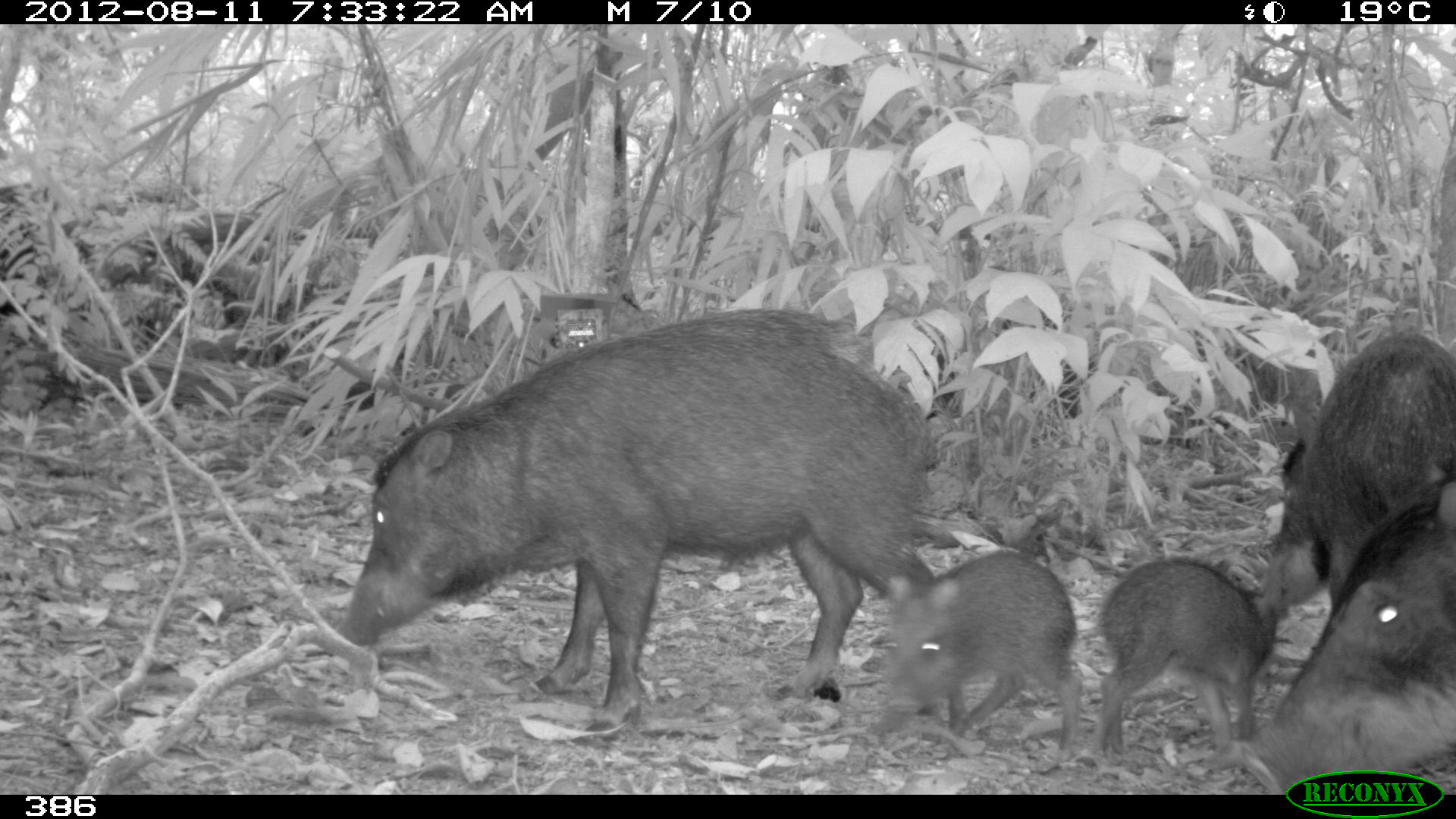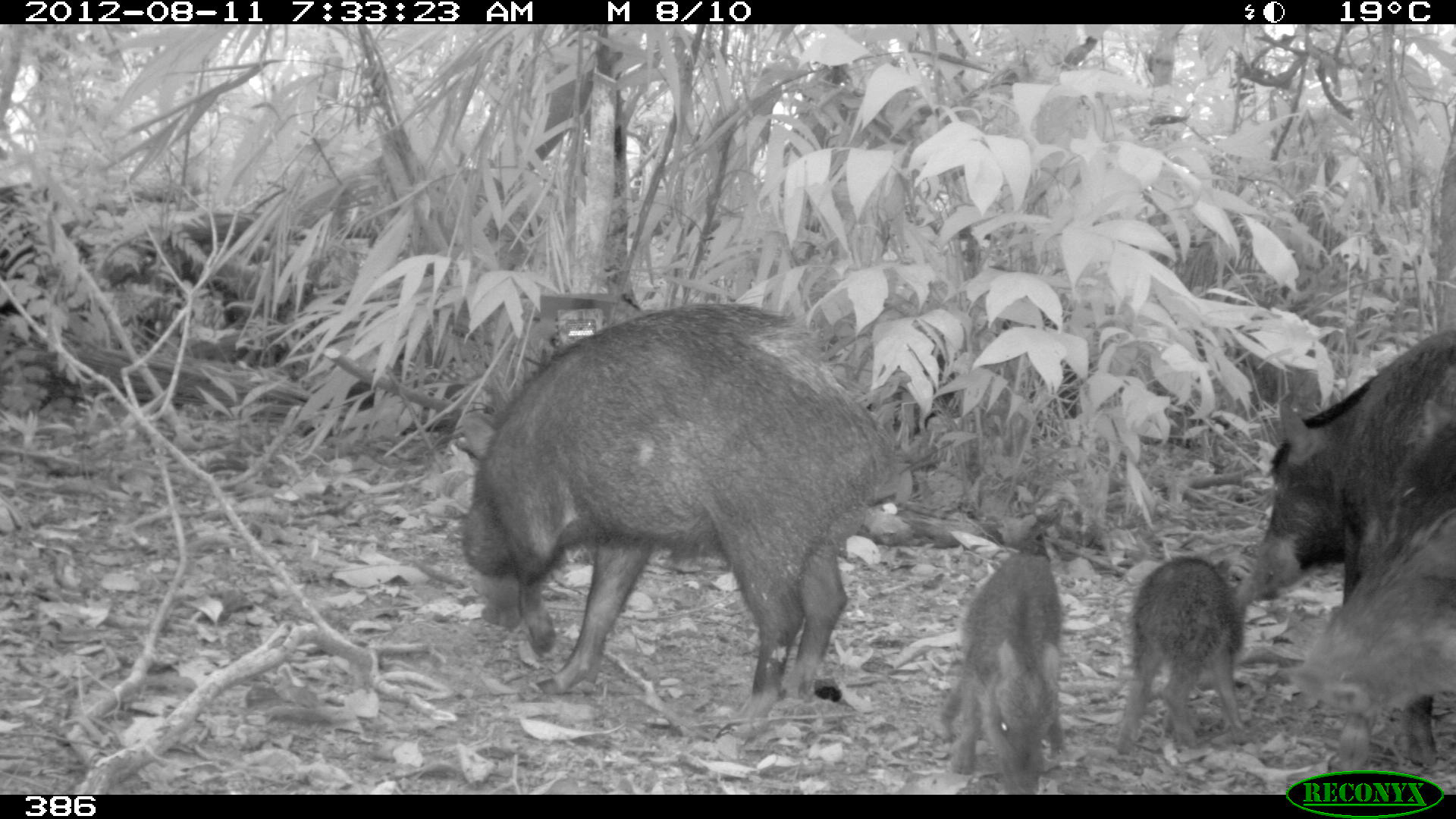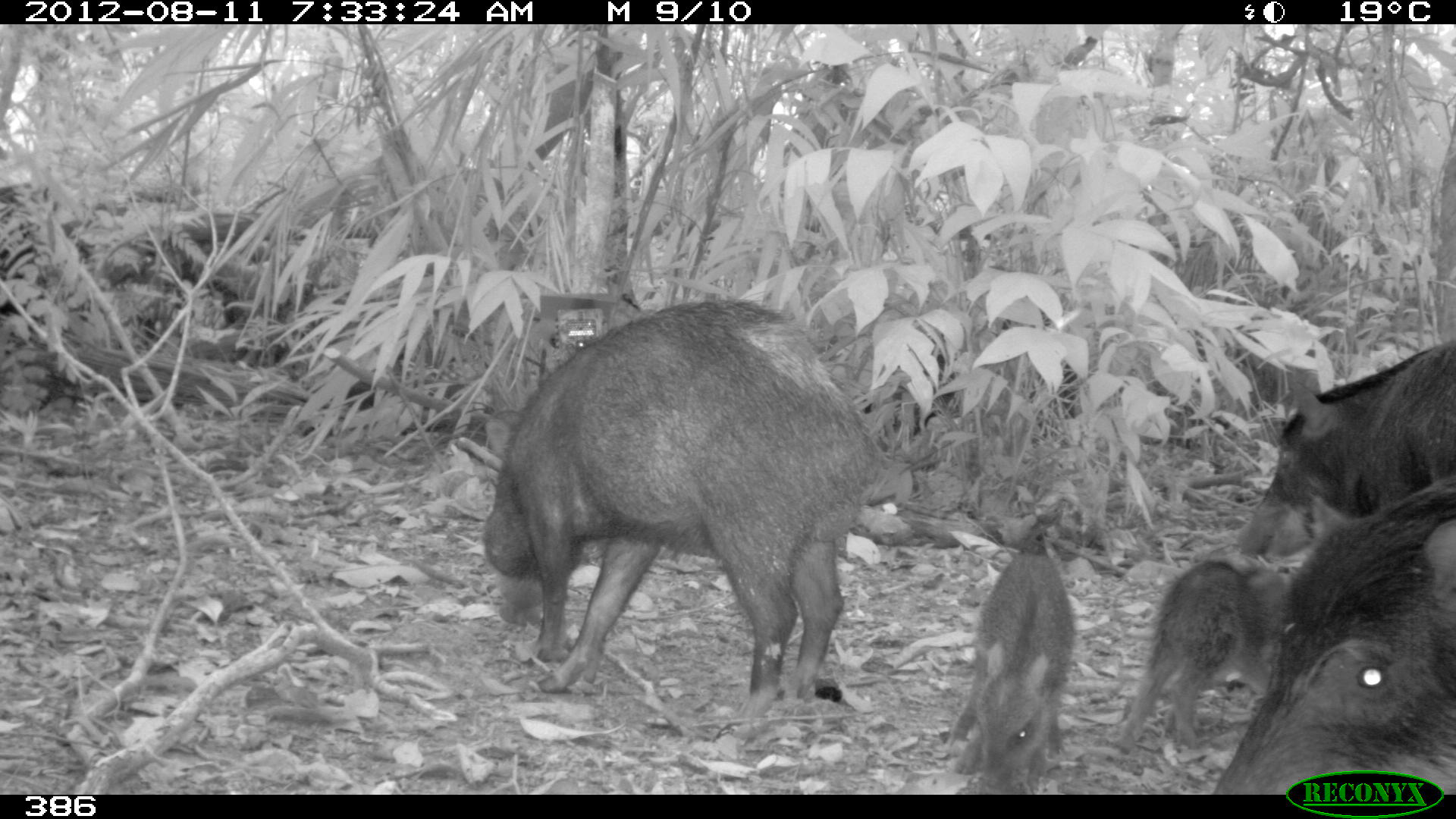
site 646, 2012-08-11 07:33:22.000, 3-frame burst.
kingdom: Animalia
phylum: Chordata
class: Mammalia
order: Artiodactyla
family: Tayassuidae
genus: Tayassu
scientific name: Tayassu pecari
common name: white-lipped peccary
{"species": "Tayassu pecari (white-lipped peccary)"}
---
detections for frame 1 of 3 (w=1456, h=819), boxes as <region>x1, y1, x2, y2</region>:
tayassu pecari: <region>336, 306, 967, 727</region>; <region>1229, 456, 1455, 765</region>; <region>1255, 326, 1455, 615</region>; <region>868, 548, 1080, 749</region>; <region>1093, 554, 1278, 753</region>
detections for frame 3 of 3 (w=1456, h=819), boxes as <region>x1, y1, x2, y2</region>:
tayassu pecari: <region>480, 287, 886, 717</region>; <region>1213, 470, 1456, 770</region>; <region>1233, 339, 1455, 559</region>; <region>1116, 559, 1291, 747</region>; <region>945, 552, 1076, 793</region>